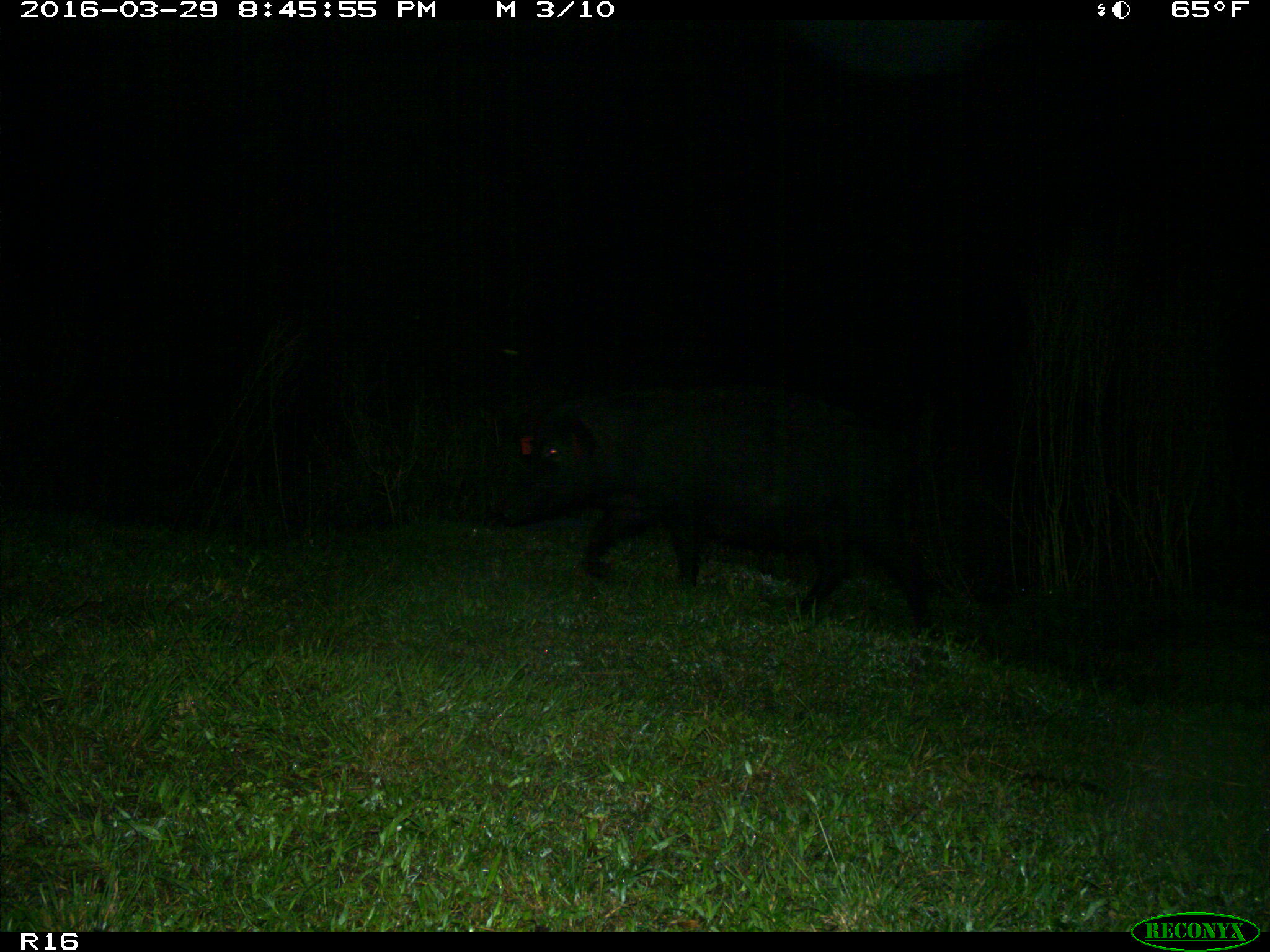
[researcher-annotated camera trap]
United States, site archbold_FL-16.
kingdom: Animalia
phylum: Chordata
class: Mammalia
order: Artiodactyla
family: Suidae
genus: Sus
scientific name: Sus scrofa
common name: wild boar